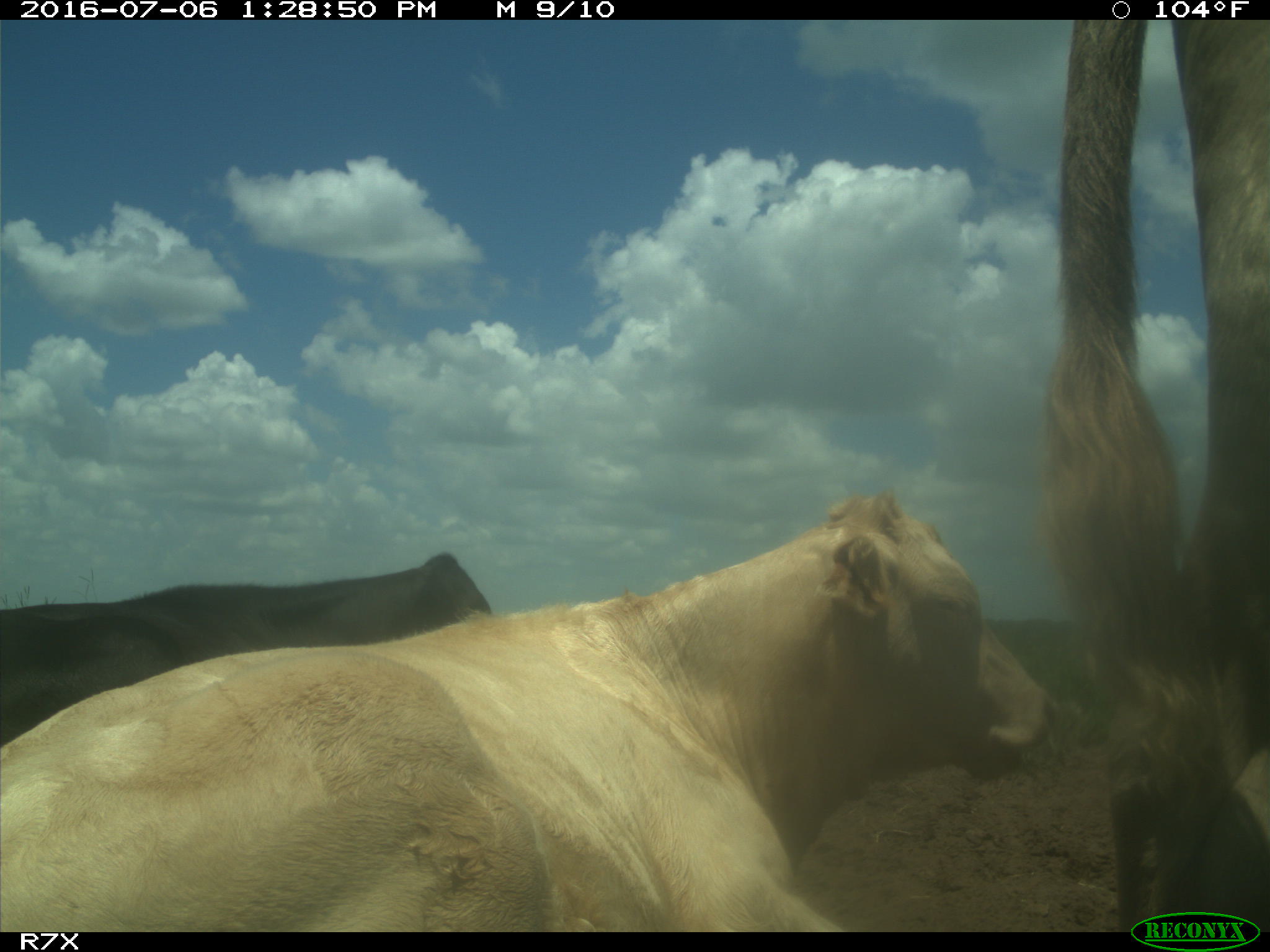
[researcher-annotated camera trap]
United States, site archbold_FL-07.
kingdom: Animalia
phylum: Chordata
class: Mammalia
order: Artiodactyla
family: Bovidae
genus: Bos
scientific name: Bos taurus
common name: domestic cow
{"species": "Bos taurus (domestic cow)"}